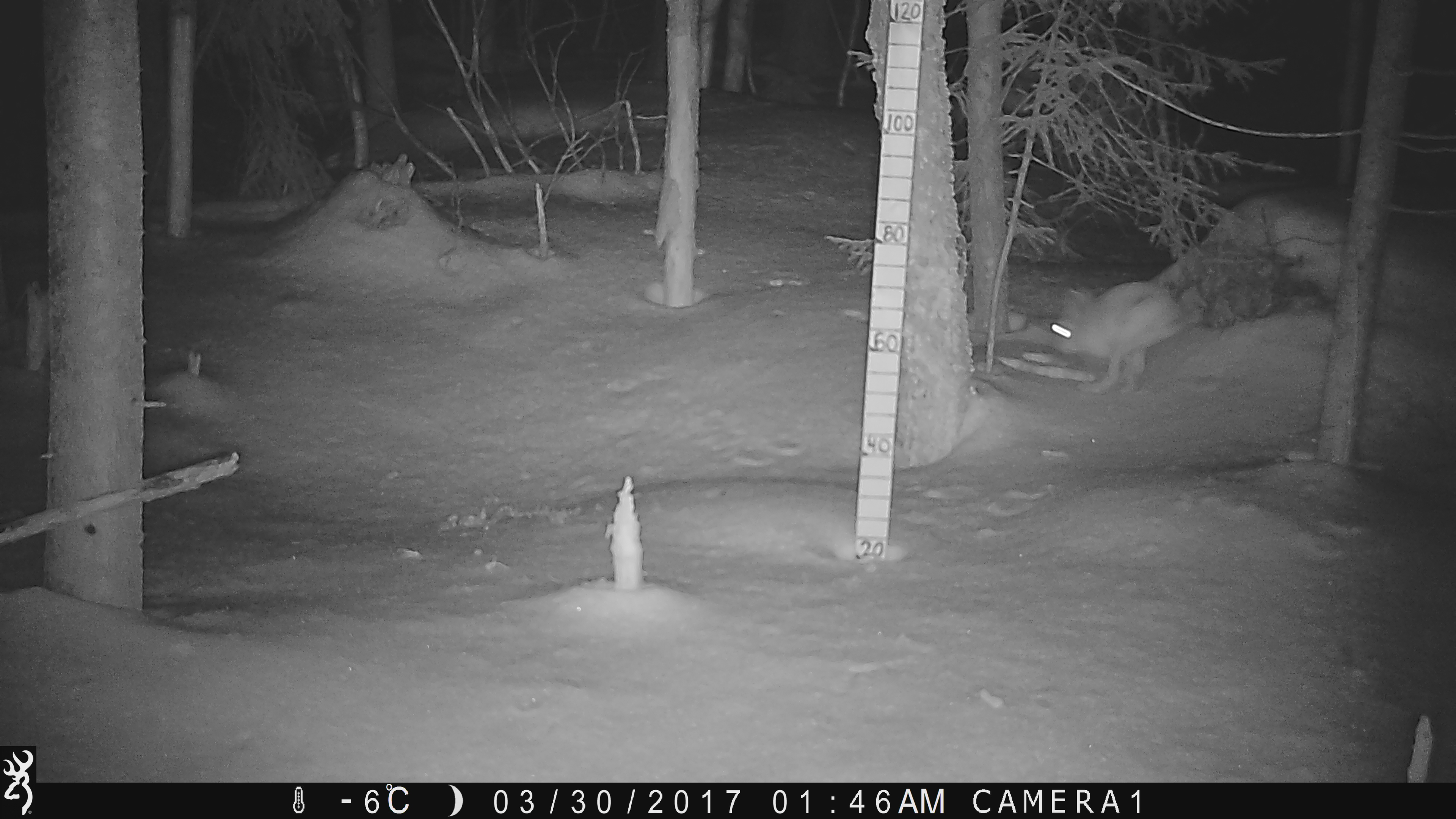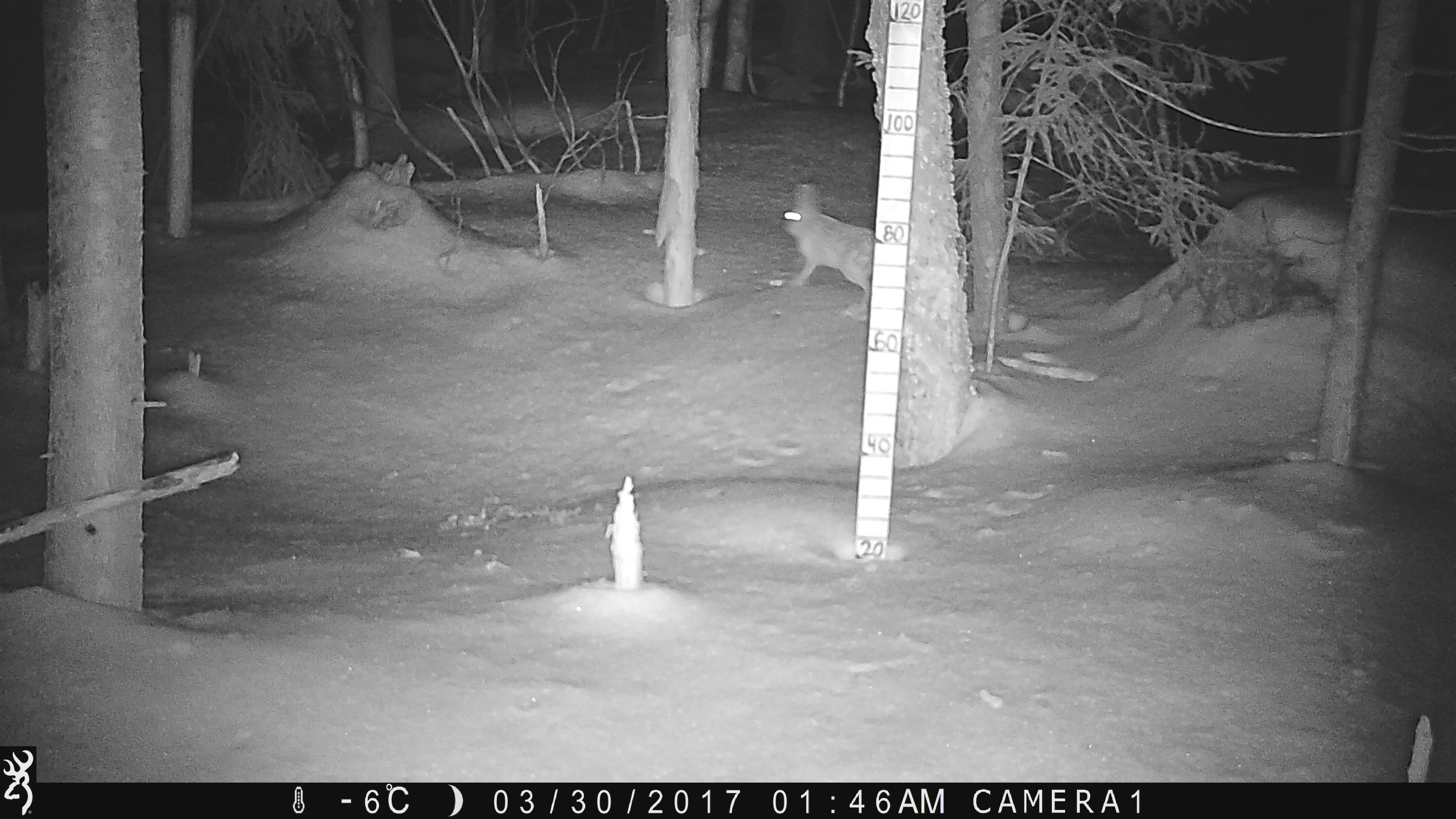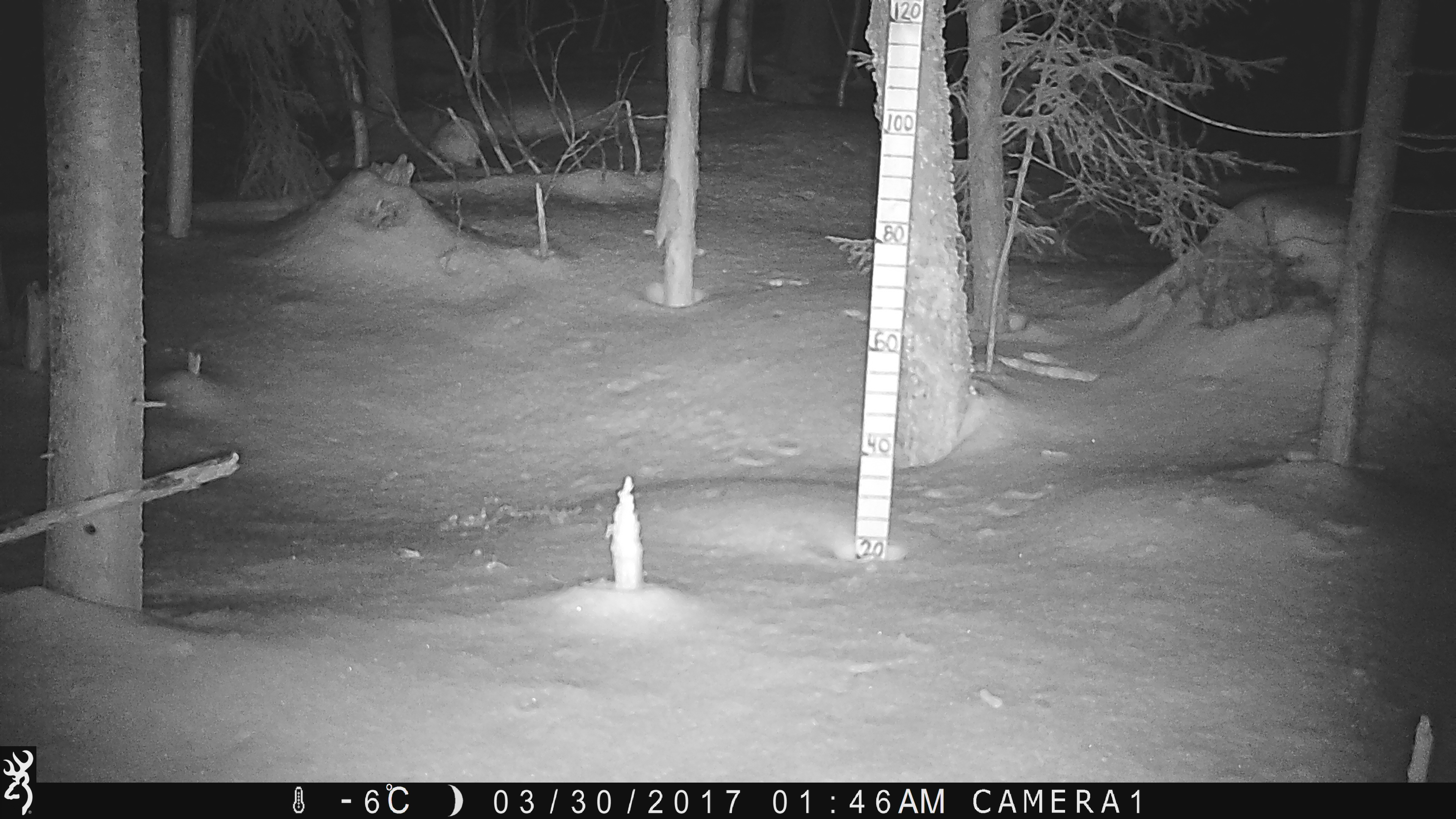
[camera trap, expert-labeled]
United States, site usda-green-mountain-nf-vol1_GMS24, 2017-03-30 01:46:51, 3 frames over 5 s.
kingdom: Animalia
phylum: Chordata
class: Mammalia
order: Lagomorpha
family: Leporidae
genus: Lepus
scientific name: Lepus americanus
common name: snowshoe hare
Snowshoe hare (Lepus americanus).